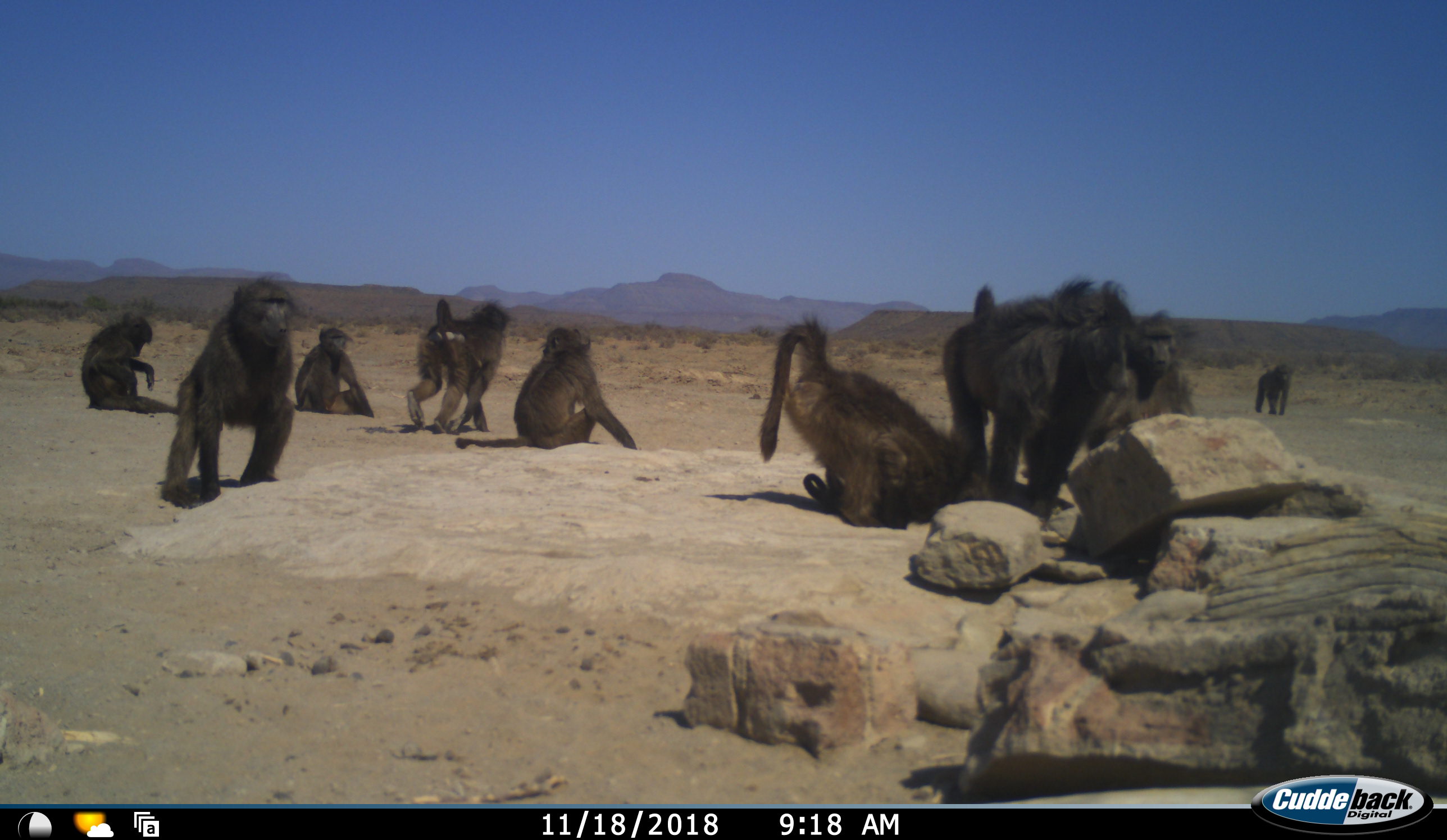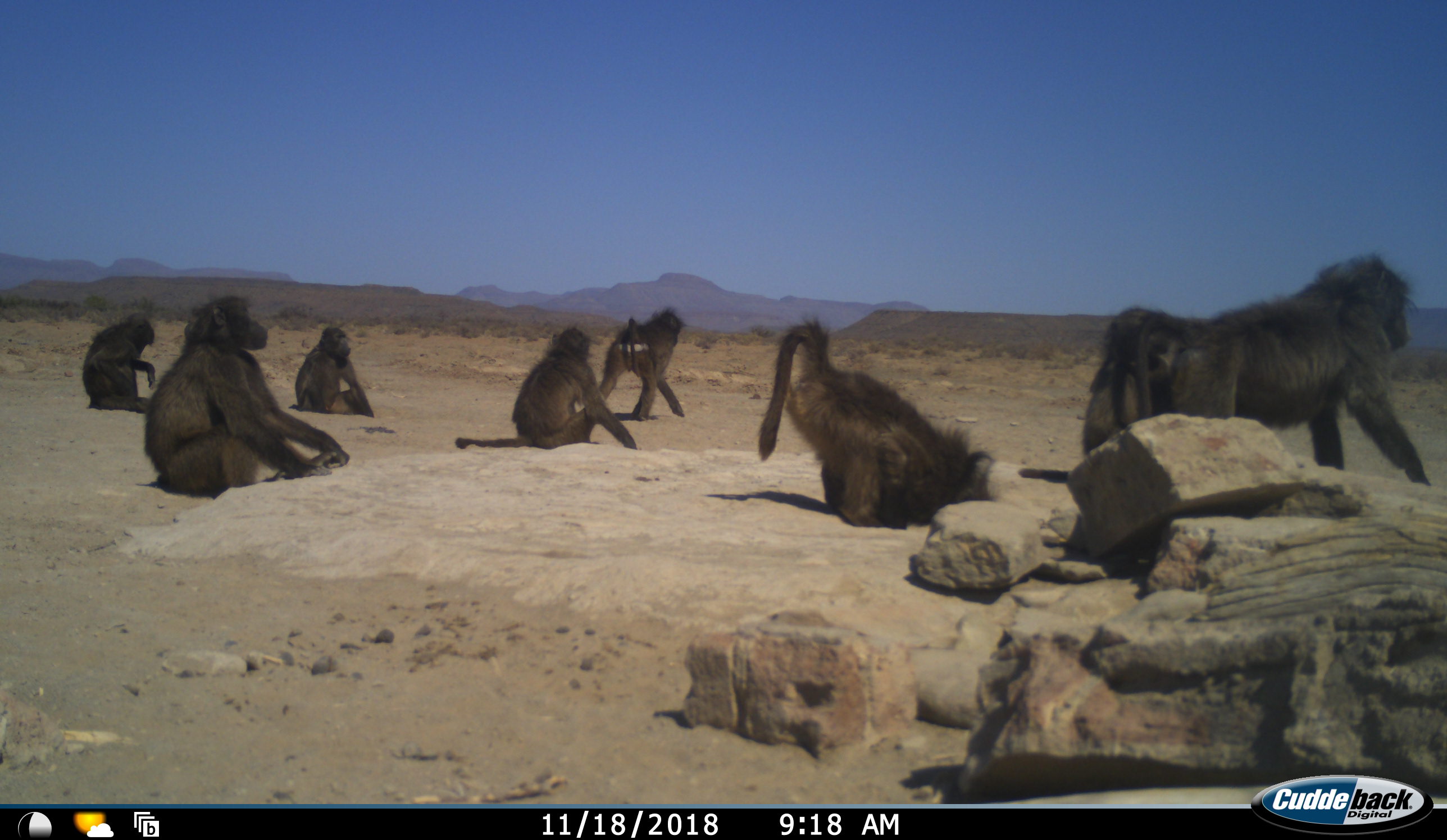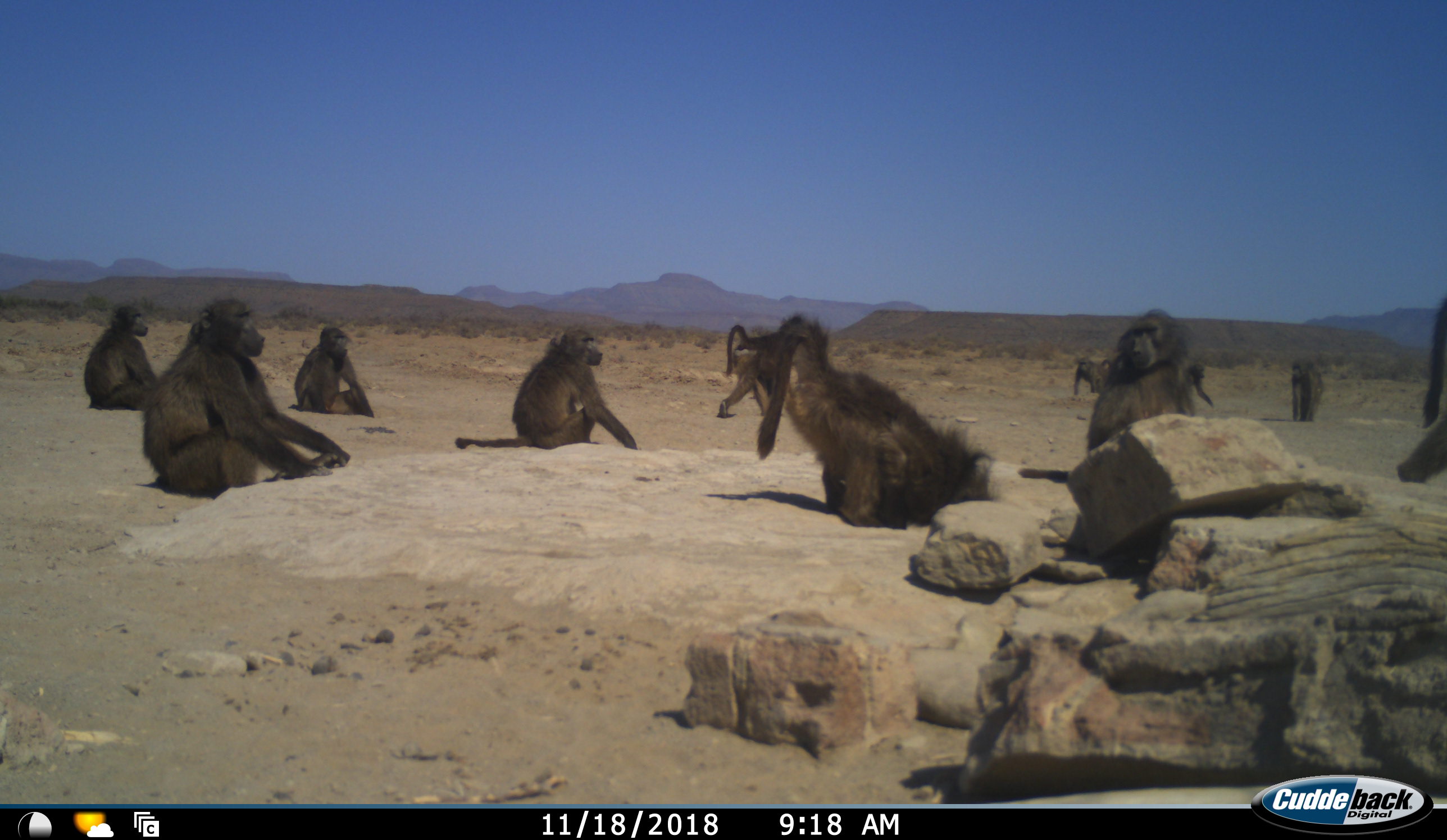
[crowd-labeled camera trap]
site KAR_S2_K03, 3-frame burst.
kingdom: Animalia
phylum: Chordata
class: Mammalia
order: Primates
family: Cercopithecidae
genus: Papio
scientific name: Papio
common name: baboon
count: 11-50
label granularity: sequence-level